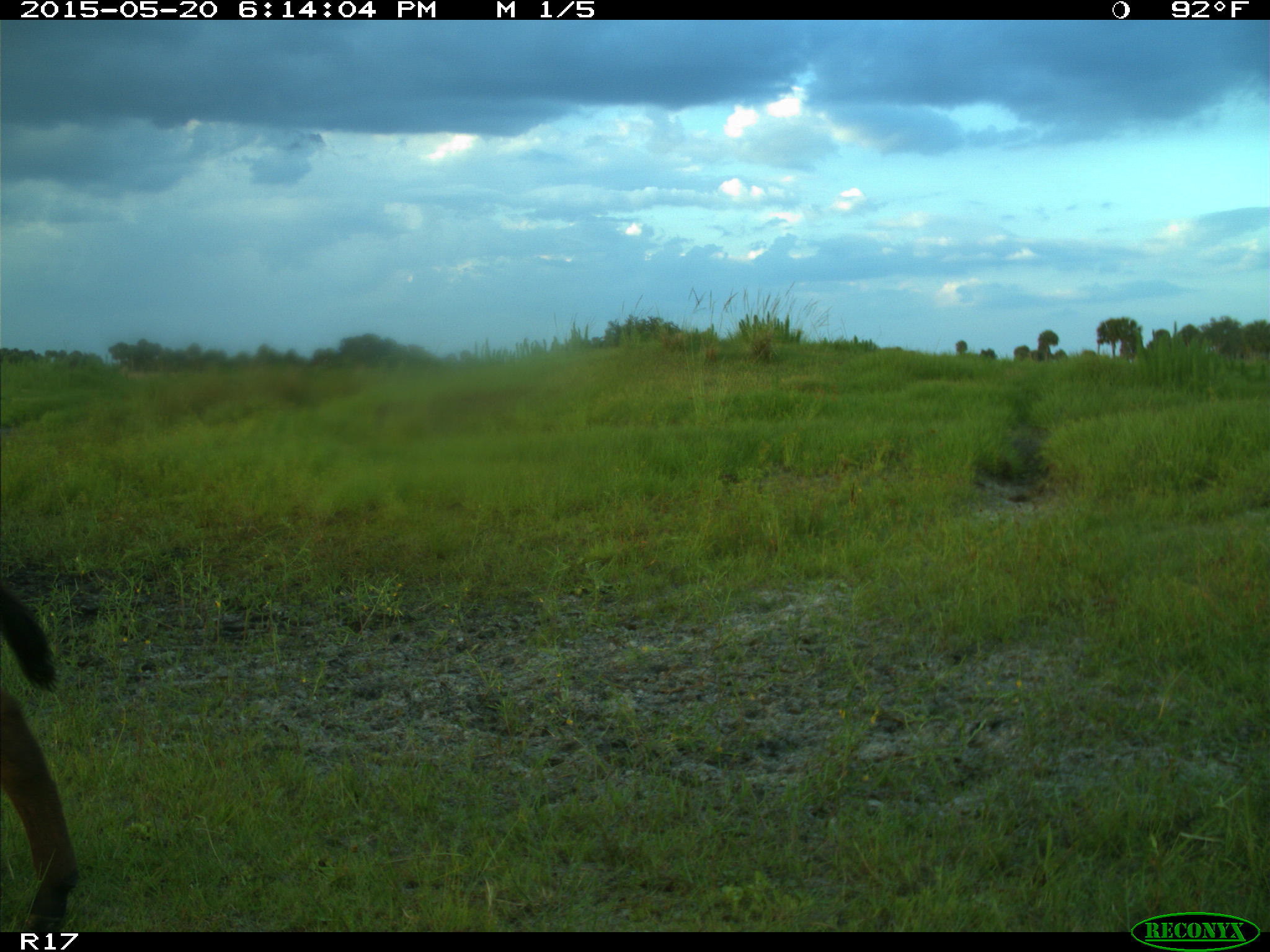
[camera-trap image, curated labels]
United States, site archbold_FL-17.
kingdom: Animalia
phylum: Chordata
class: Mammalia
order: Artiodactyla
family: Bovidae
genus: Bos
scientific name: Bos taurus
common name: domestic cow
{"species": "Bos taurus (domestic cow)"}